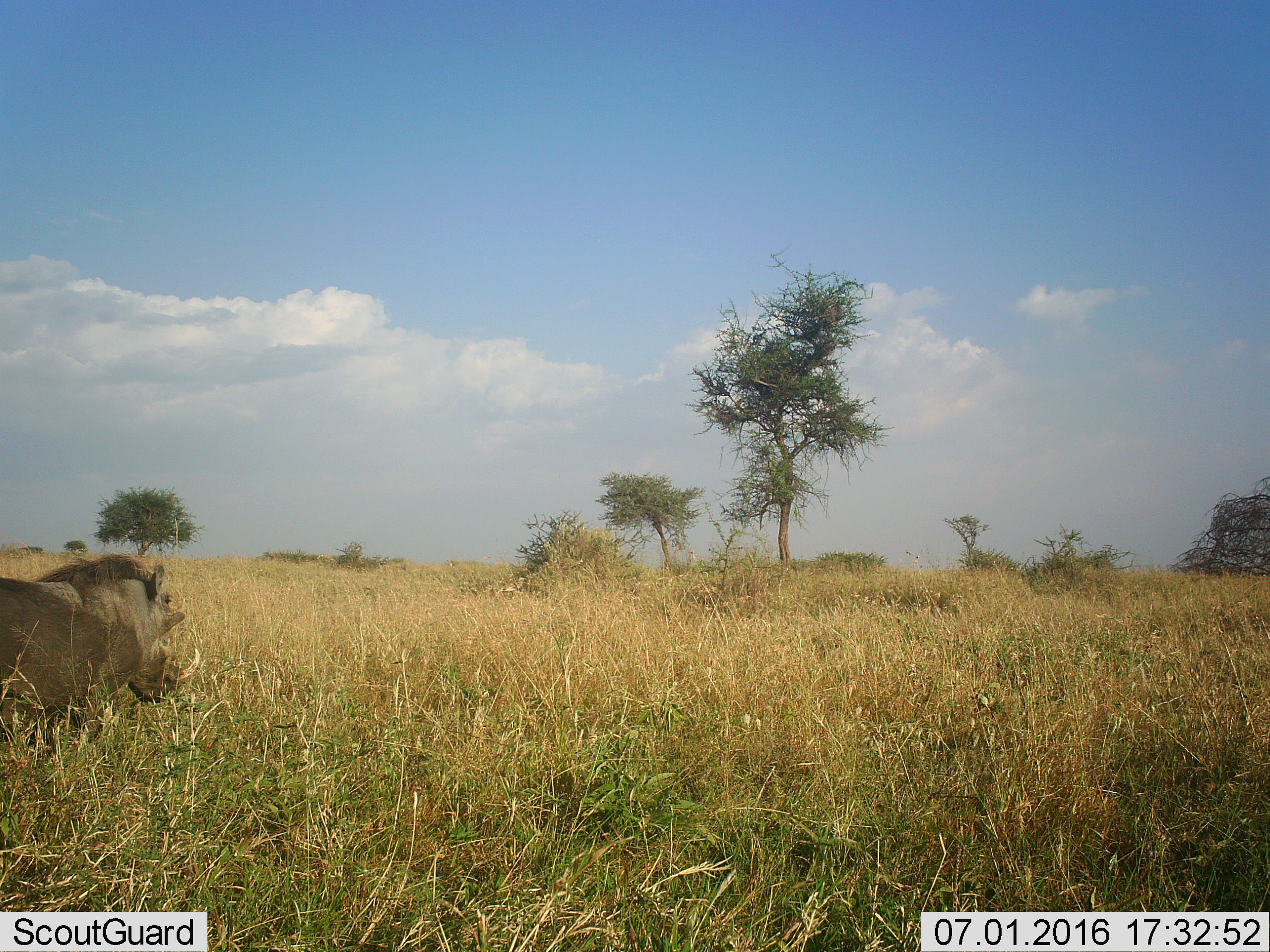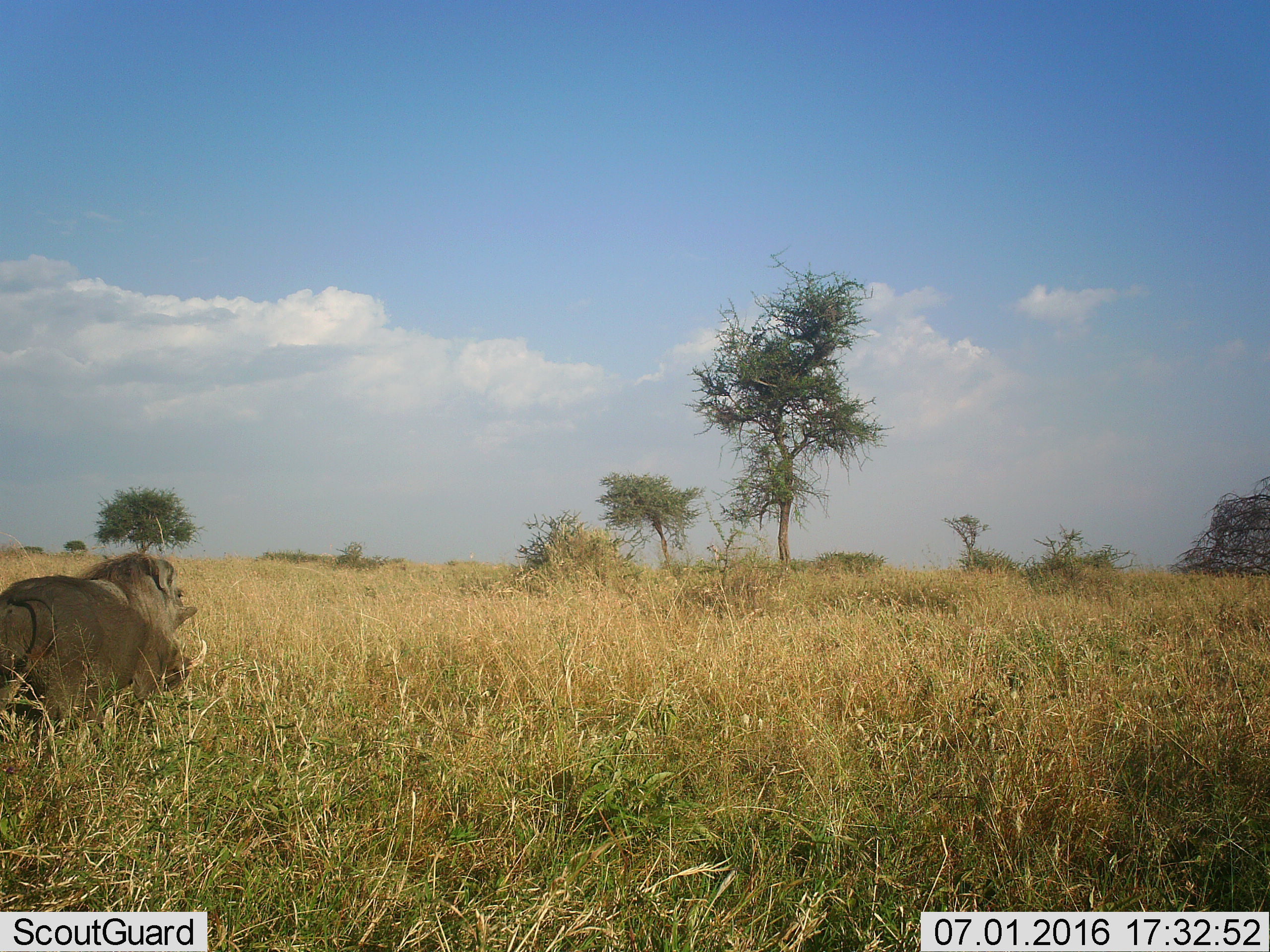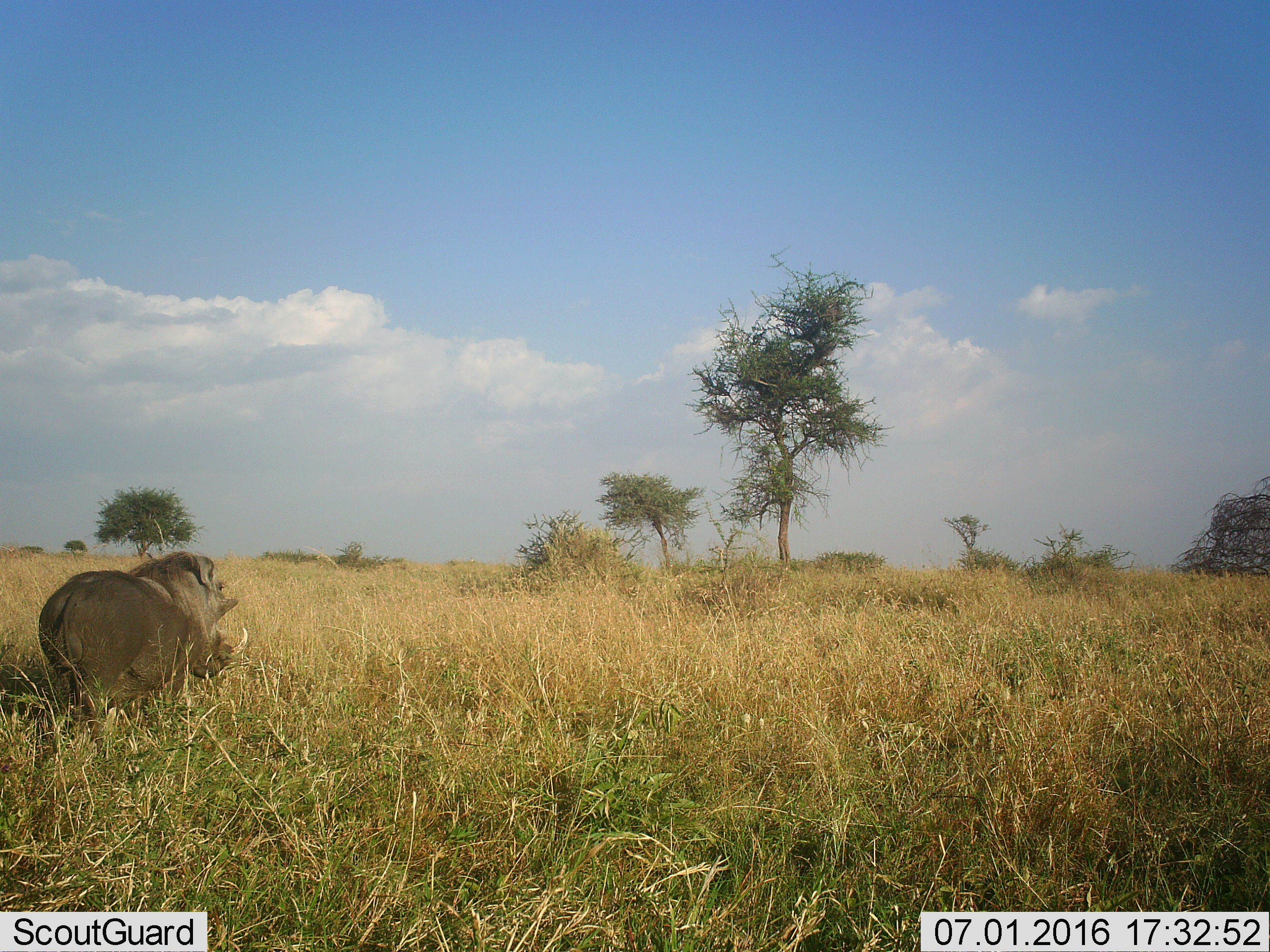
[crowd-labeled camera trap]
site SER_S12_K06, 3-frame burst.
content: unidentified animal